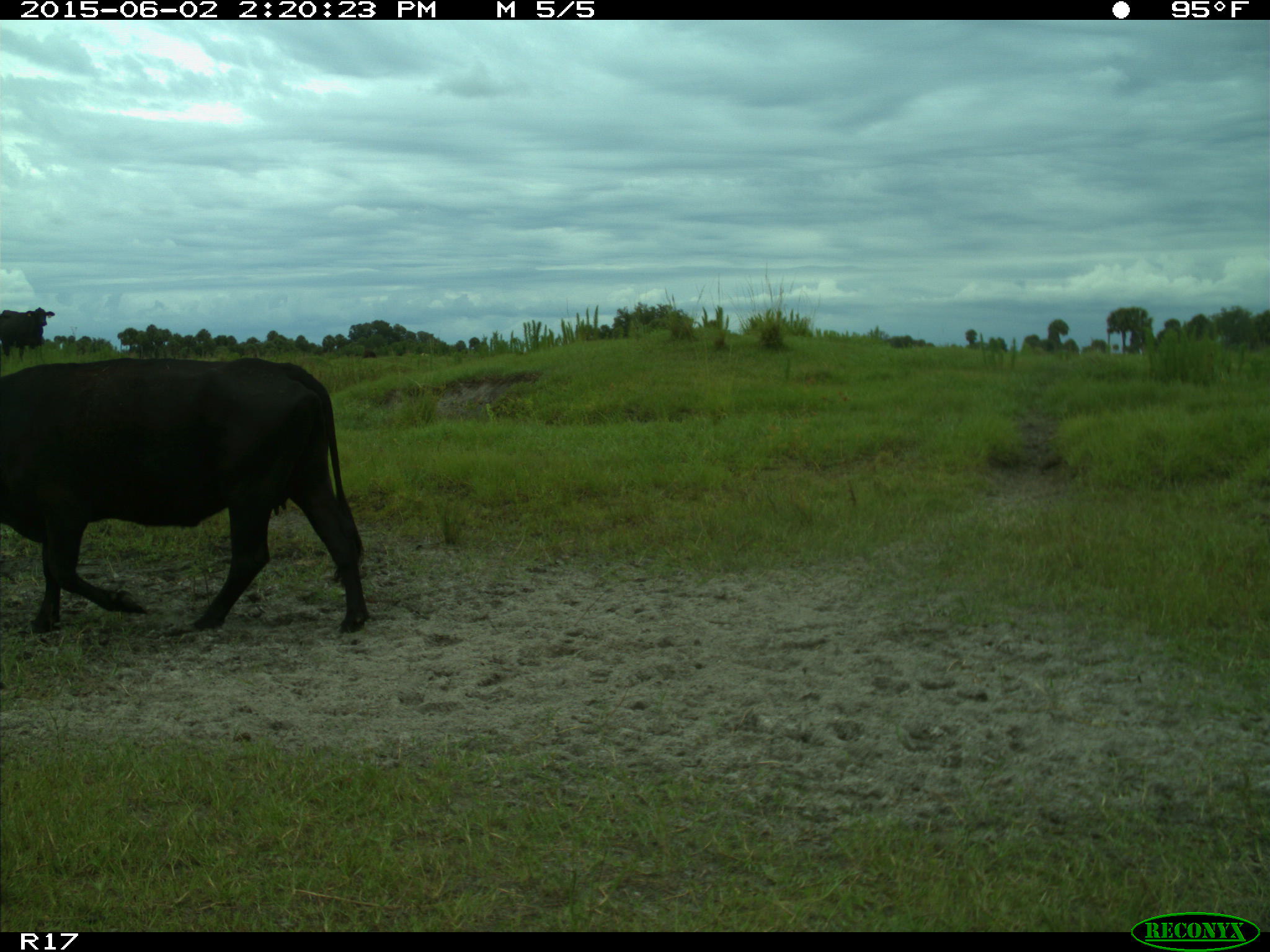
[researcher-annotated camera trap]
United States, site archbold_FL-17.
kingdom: Animalia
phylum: Chordata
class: Mammalia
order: Artiodactyla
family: Bovidae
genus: Bos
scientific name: Bos taurus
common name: domestic cow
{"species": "Bos taurus (domestic cow)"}